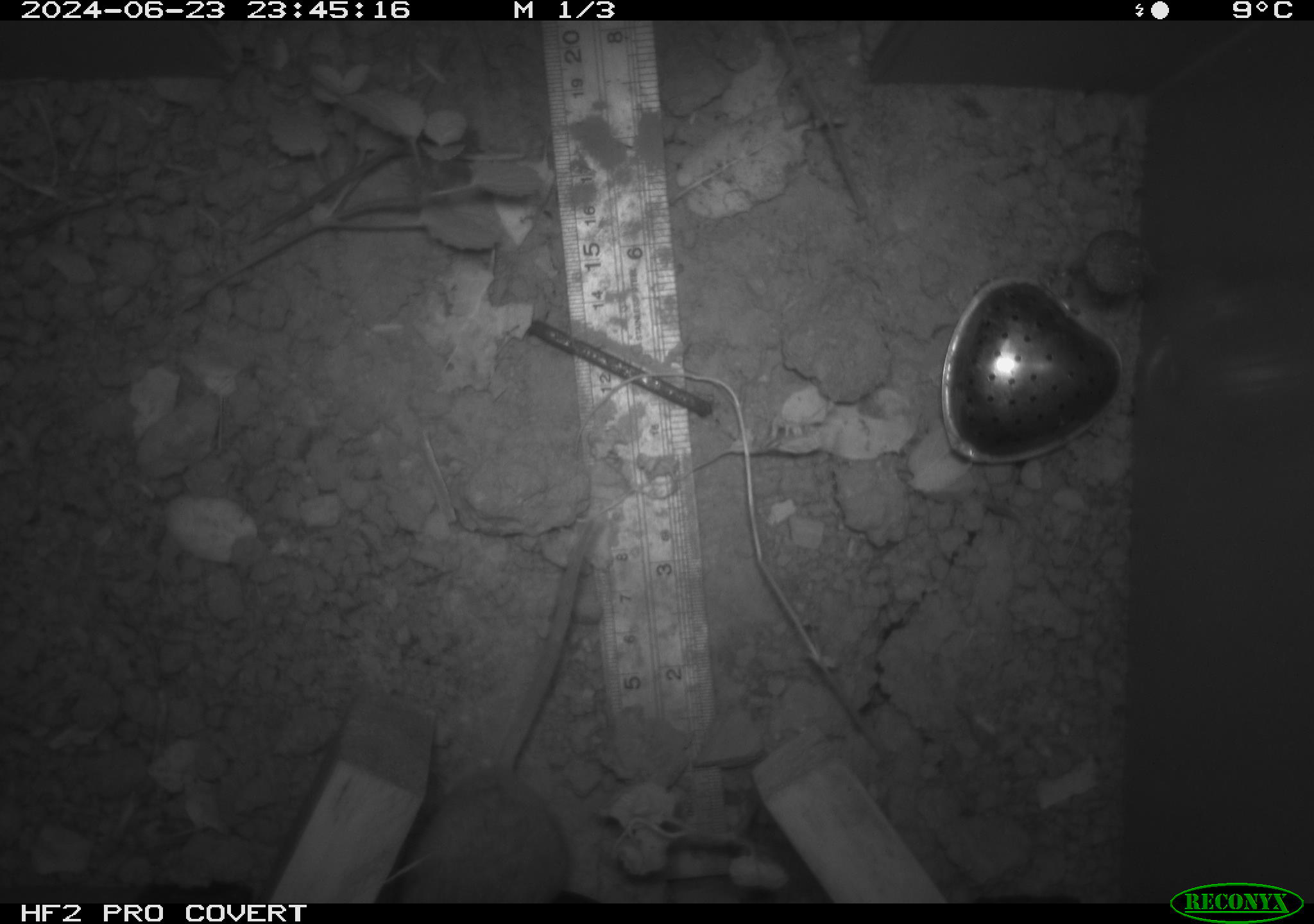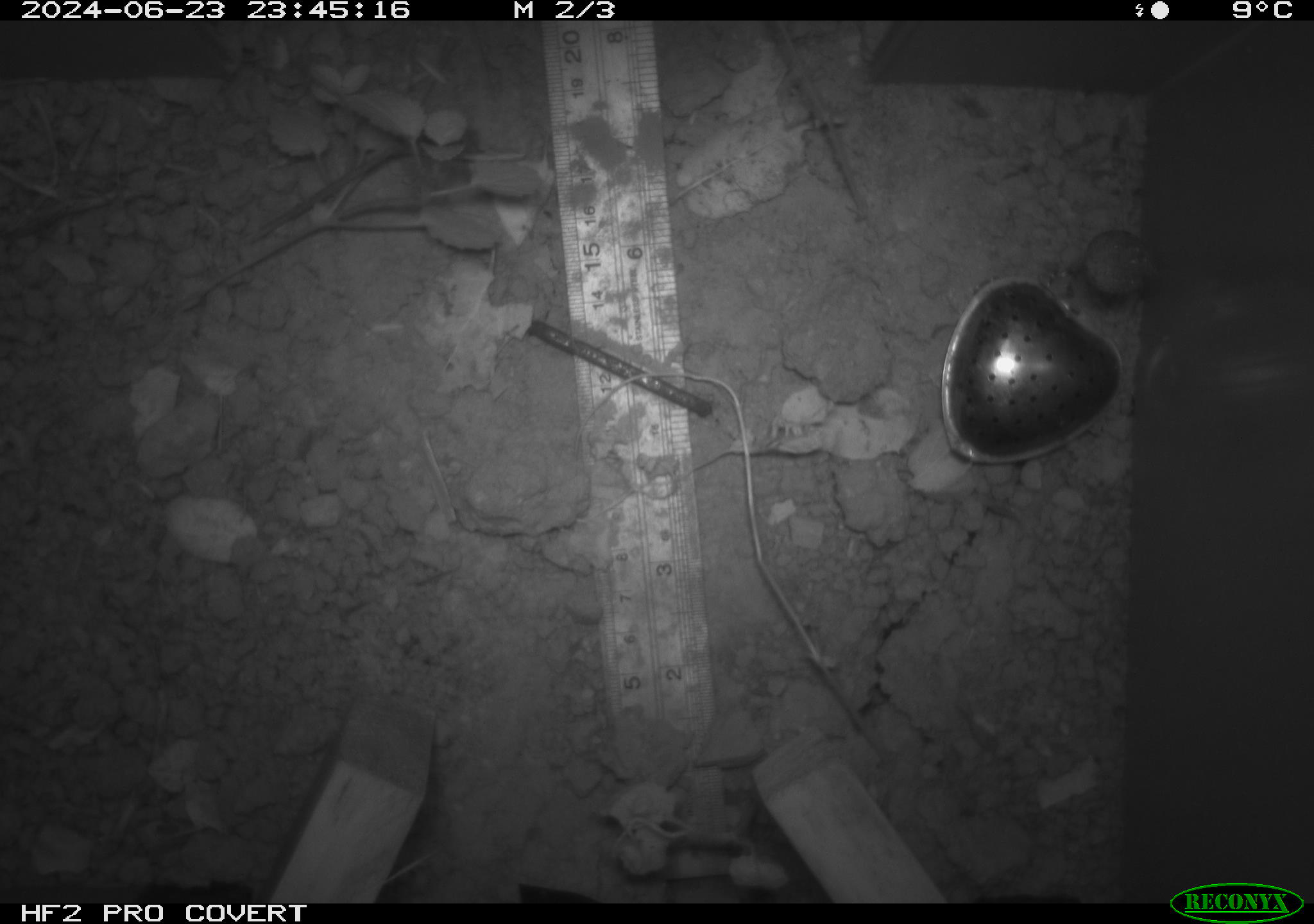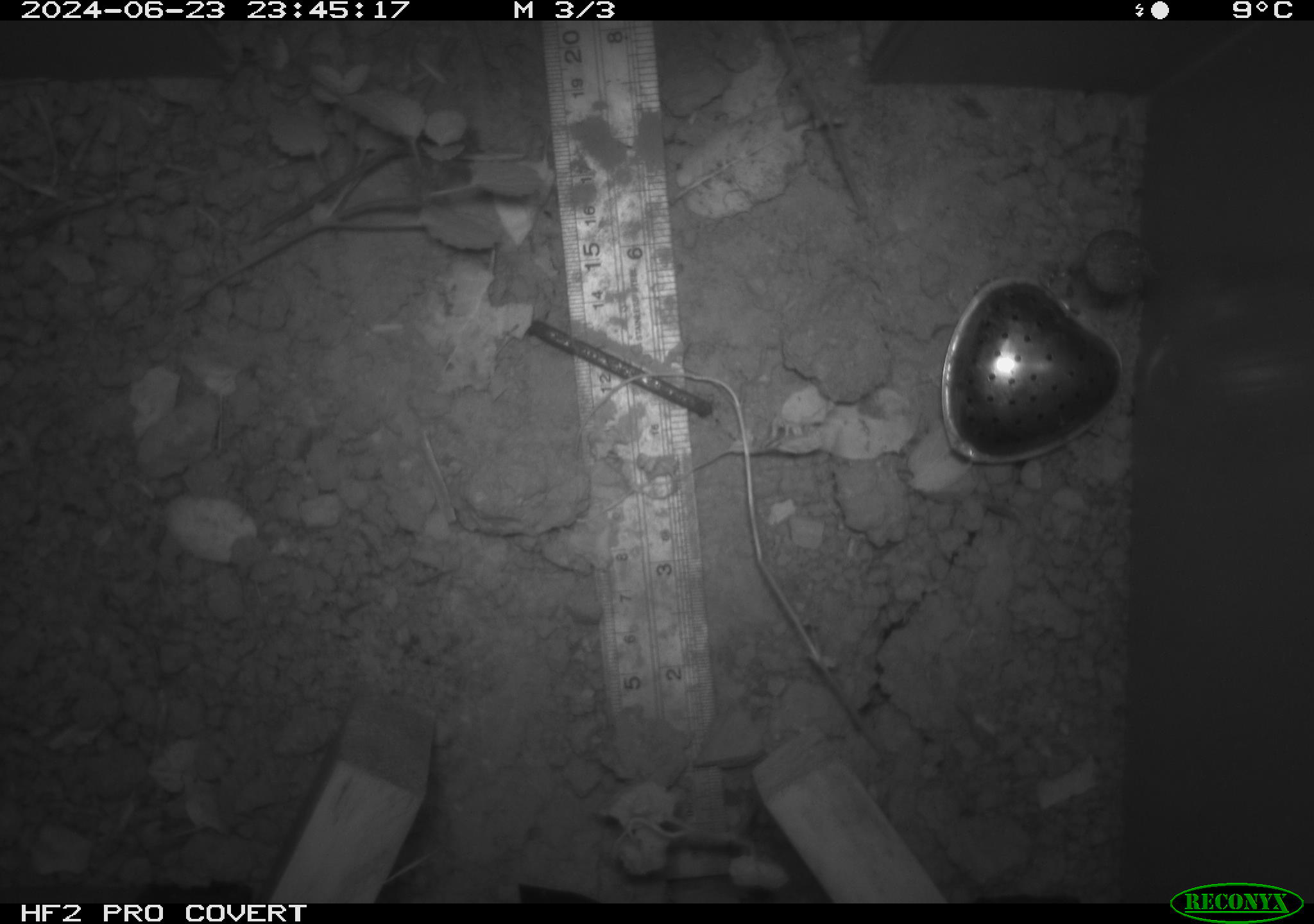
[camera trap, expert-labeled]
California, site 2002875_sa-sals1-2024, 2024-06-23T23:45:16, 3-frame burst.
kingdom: Animalia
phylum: Chordata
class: Mammalia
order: Rodentia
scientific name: Rodentia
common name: rodent